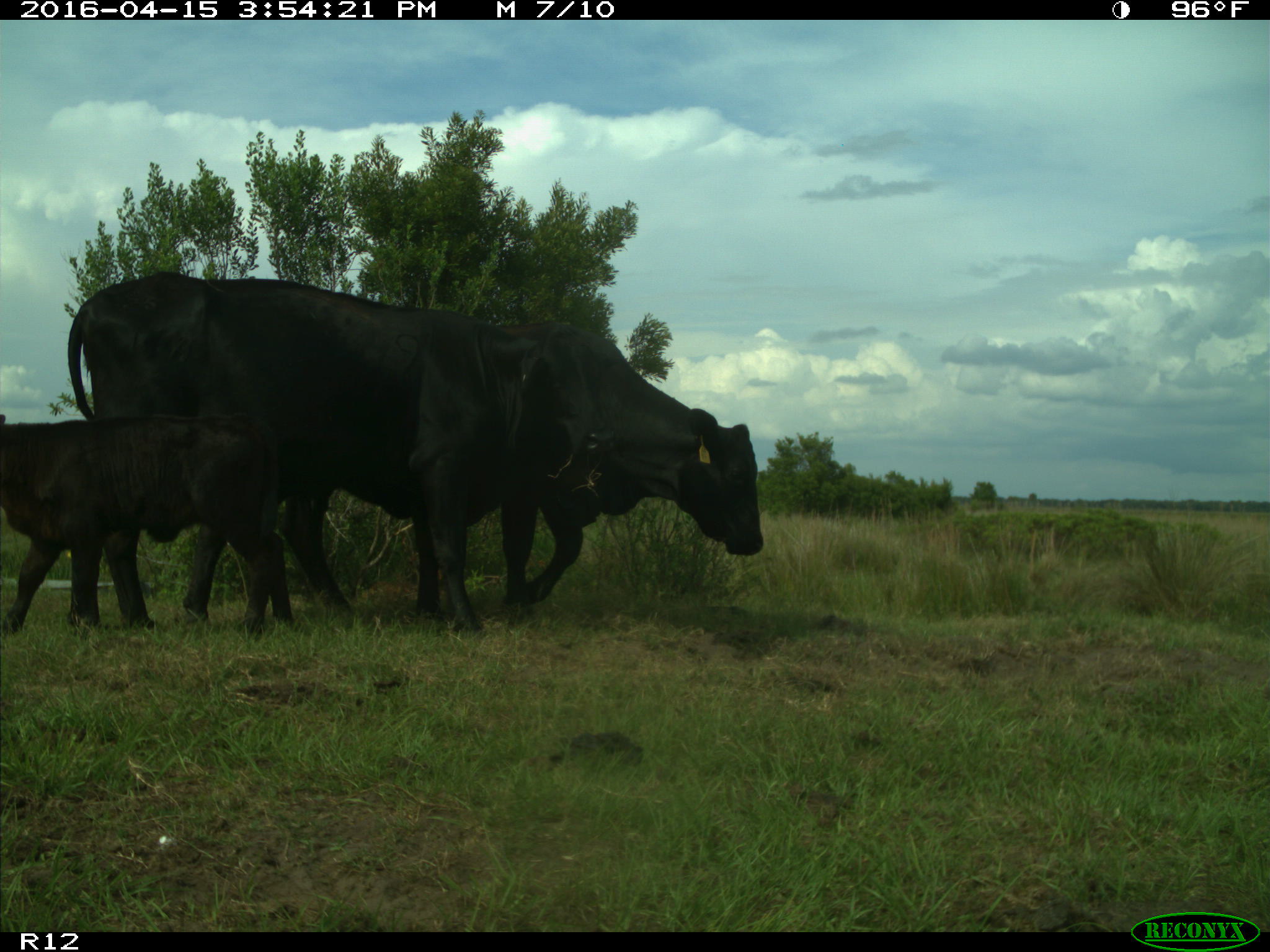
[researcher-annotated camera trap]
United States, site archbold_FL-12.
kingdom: Animalia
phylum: Chordata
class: Mammalia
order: Artiodactyla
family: Bovidae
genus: Bos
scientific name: Bos taurus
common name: domestic cow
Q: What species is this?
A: Bos taurus (domestic cow).